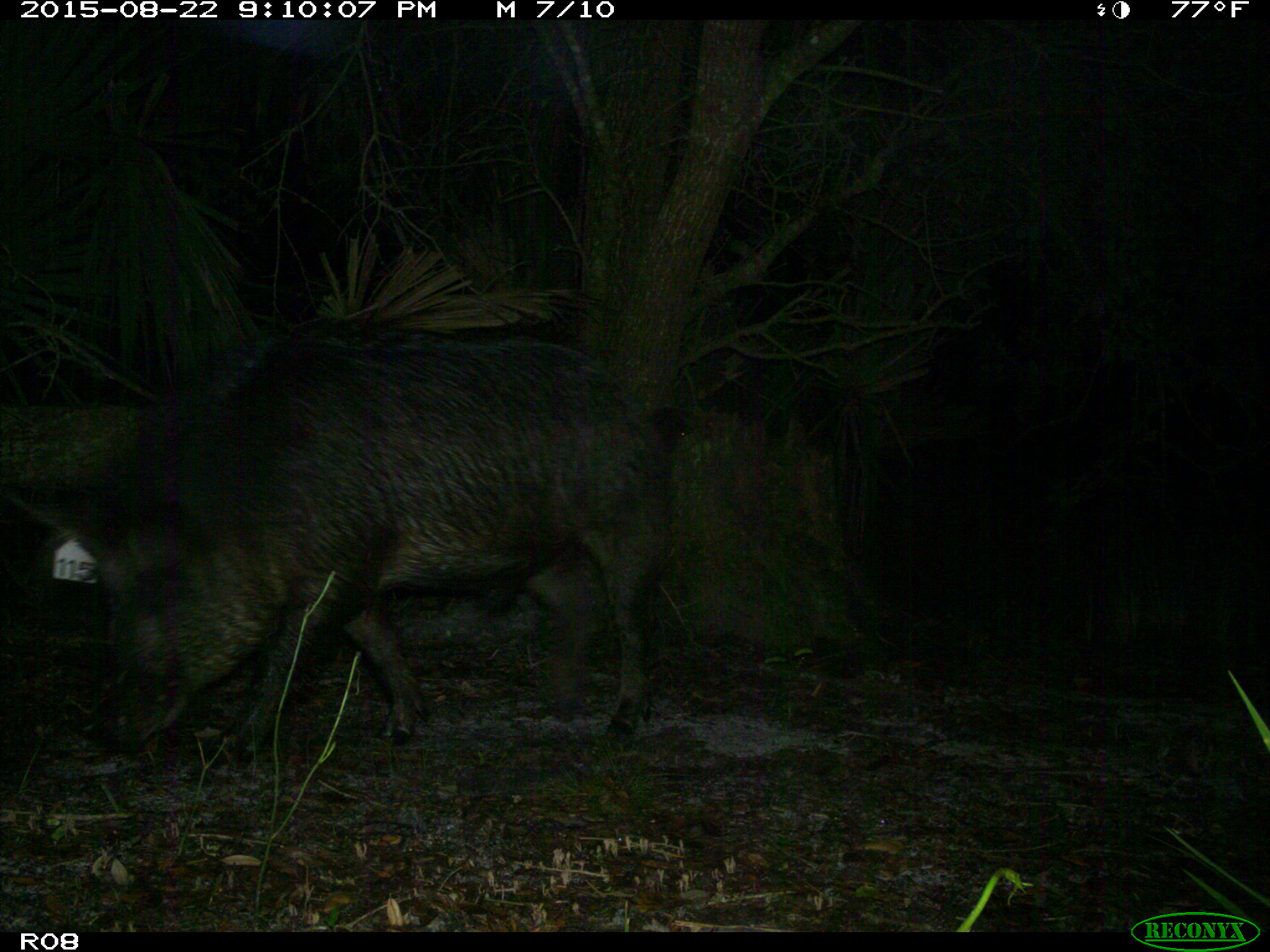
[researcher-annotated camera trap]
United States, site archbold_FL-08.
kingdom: Animalia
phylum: Chordata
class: Mammalia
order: Artiodactyla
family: Suidae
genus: Sus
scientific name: Sus scrofa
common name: wild boar